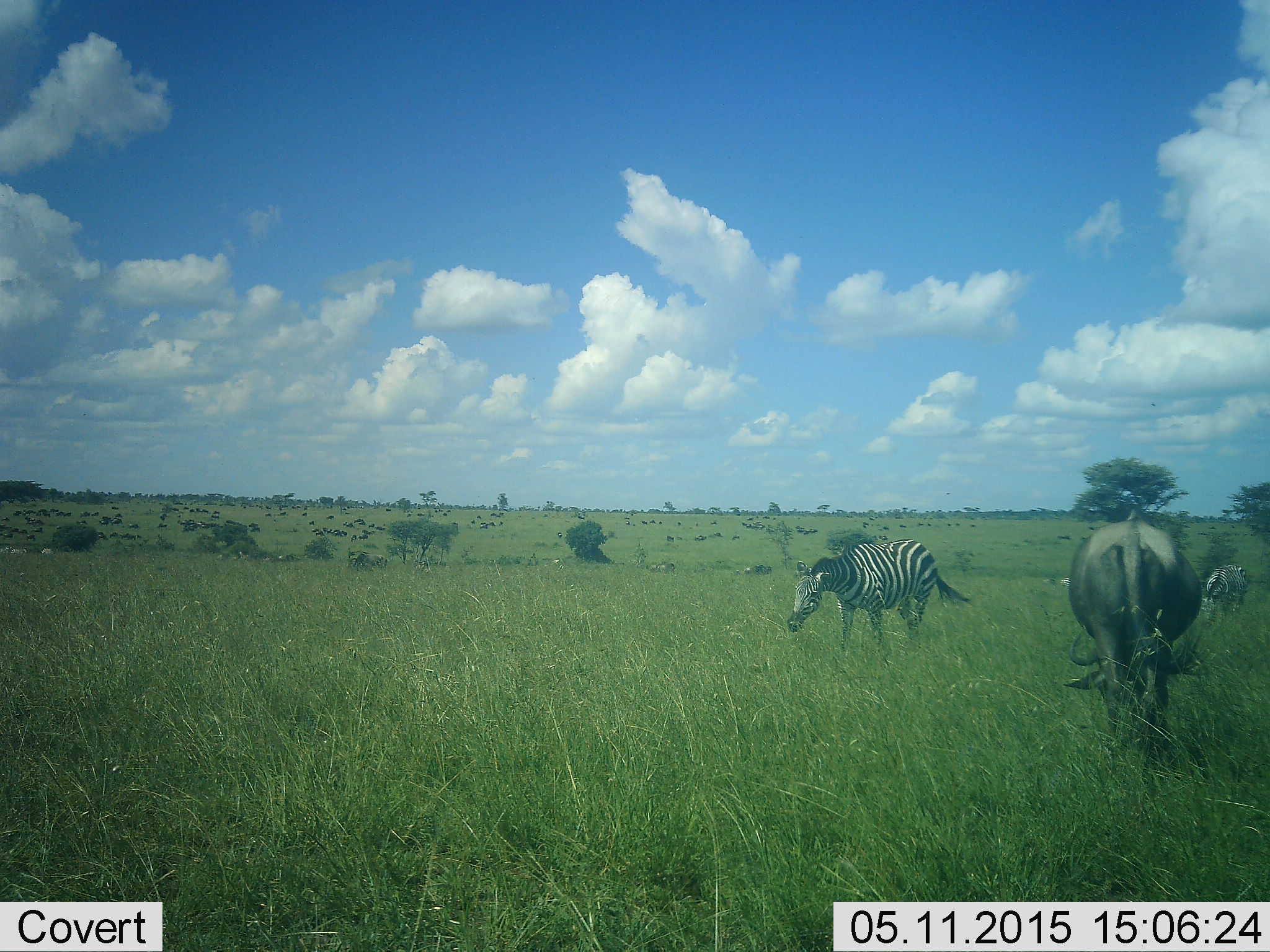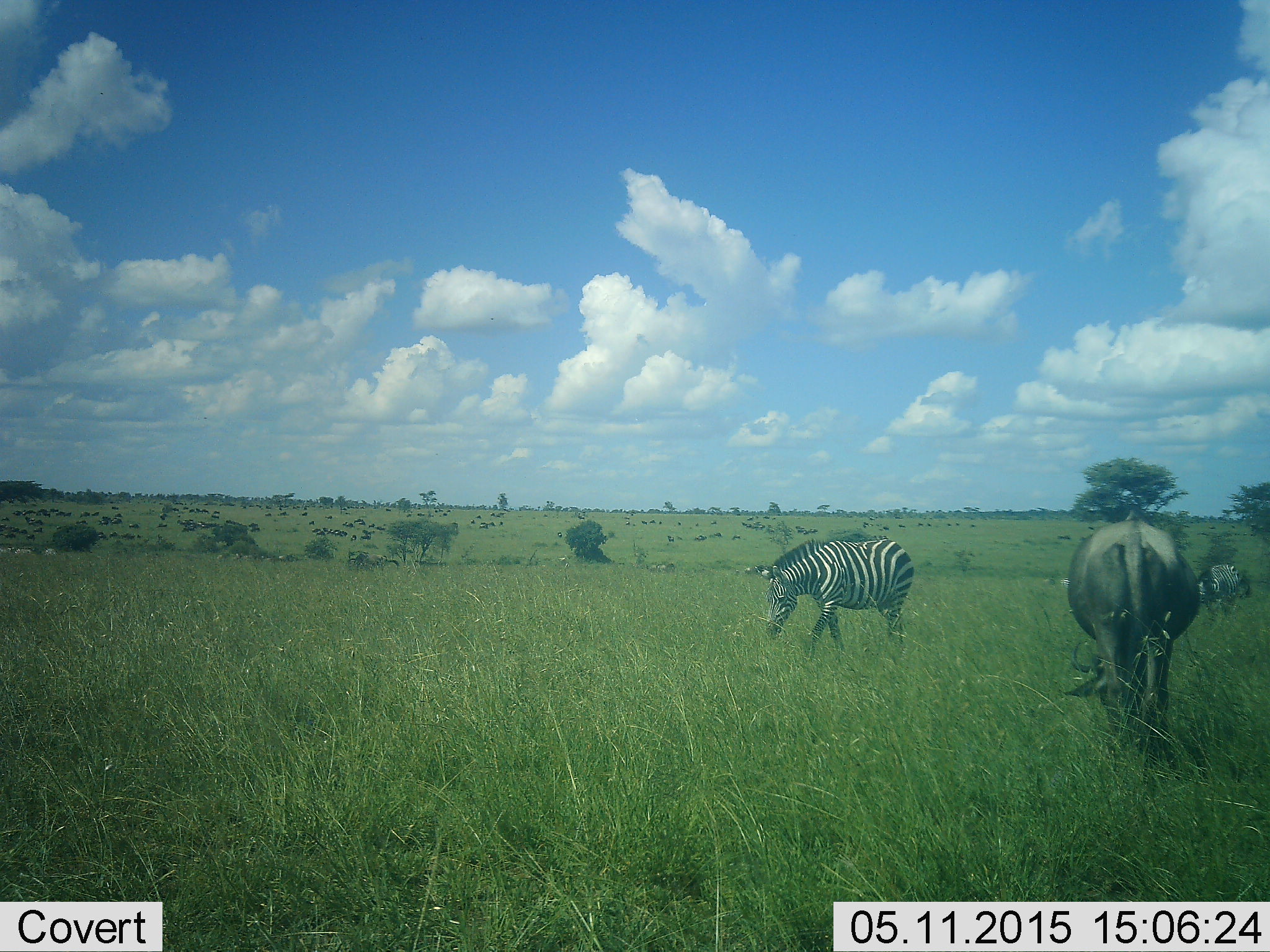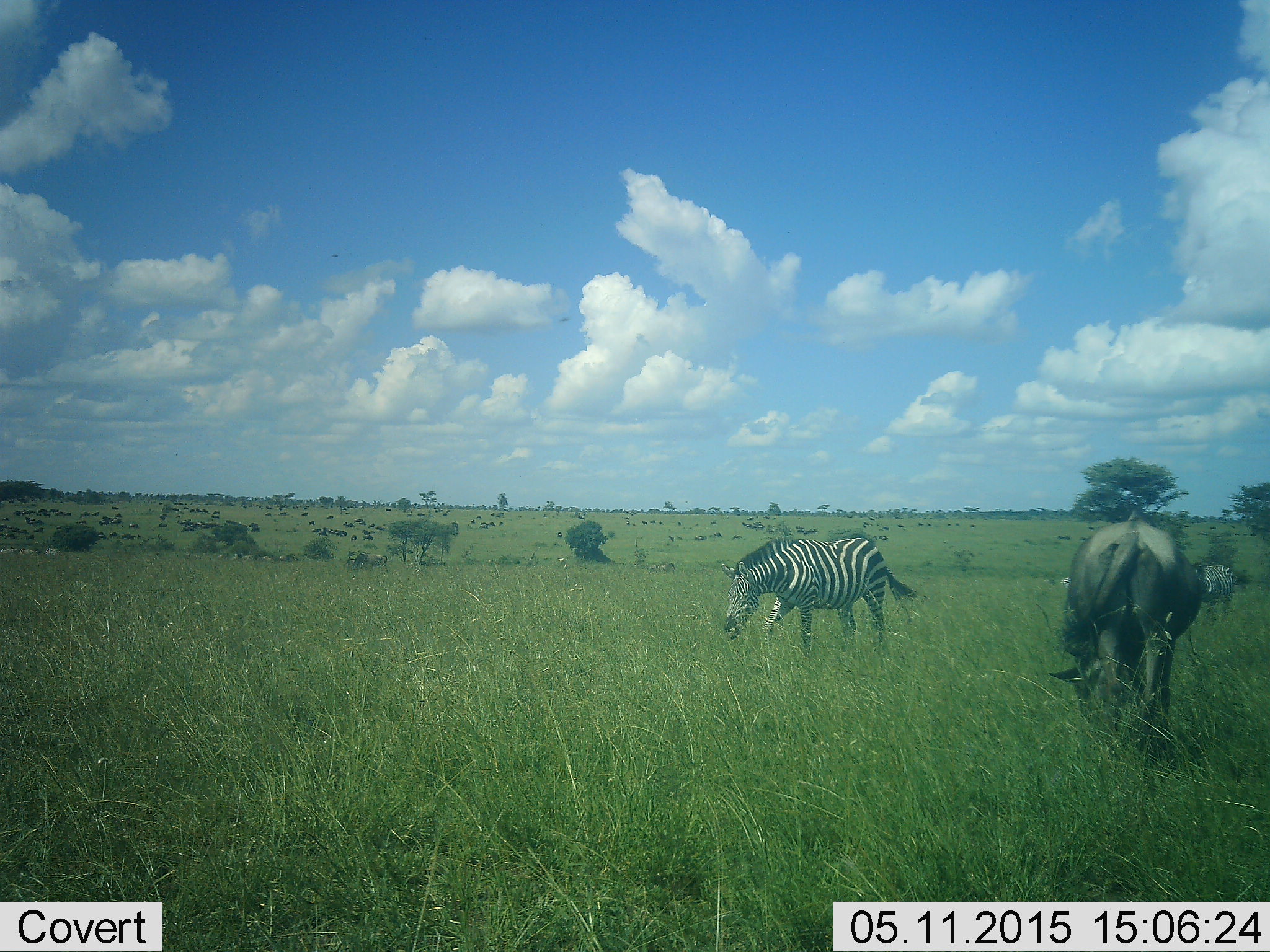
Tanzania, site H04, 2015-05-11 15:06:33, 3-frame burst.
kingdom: Animalia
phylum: Chordata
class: Mammalia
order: Artiodactyla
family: Bovidae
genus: Connochaetes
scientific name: Connochaetes taurinus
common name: blue wildebeest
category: wildebeest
Wildebeest (blue wildebeest) (Connochaetes taurinus), count 11-50. Behavior (volunteer vote fractions): standing 60%, resting 10%, moving 30%, interacting 0%. Young present (vote fraction): 0%. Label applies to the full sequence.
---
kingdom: Animalia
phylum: Chordata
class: Mammalia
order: Perissodactyla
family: Equidae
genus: Equus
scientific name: Equus quagga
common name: plains zebra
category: zebra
Zebra (plains zebra) (Equus quagga), count 2. Behavior (volunteer vote fractions): standing 36%, resting 9%, moving 82%, interacting 0%. Young present (vote fraction): 0%. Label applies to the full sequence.